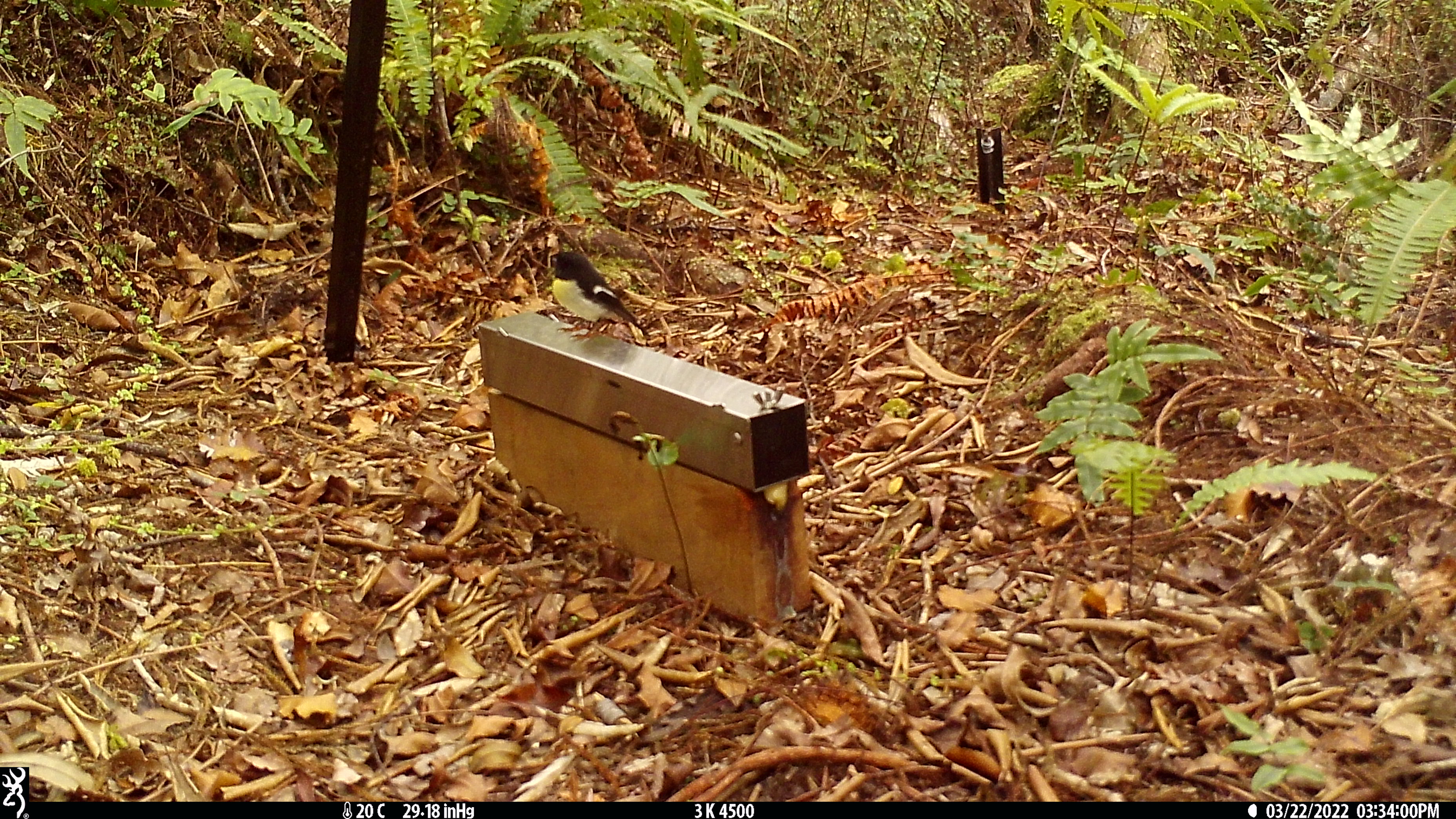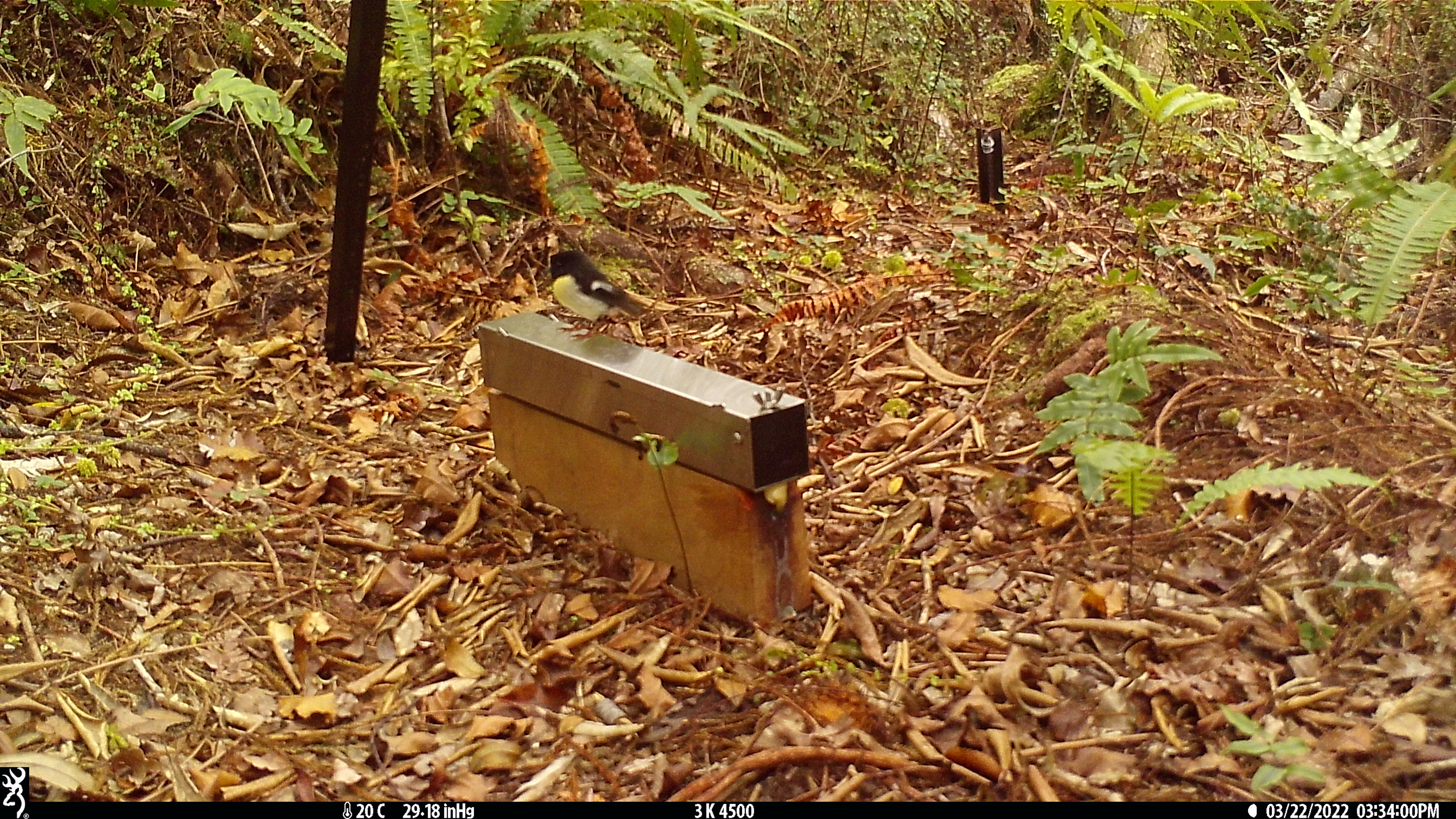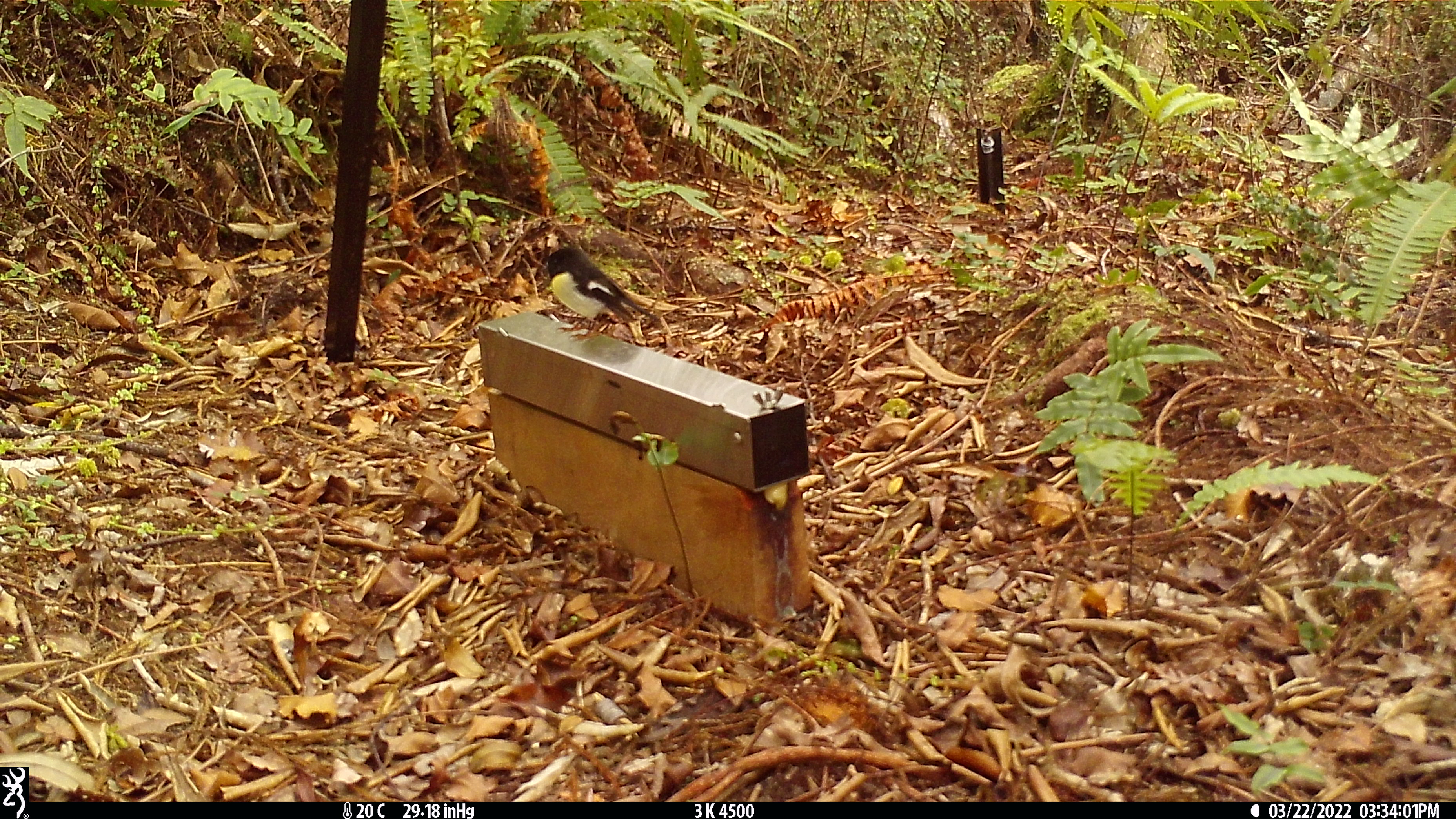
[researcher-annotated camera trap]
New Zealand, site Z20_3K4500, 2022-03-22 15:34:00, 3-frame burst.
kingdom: Animalia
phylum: Chordata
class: Aves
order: Passeriformes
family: Petroicidae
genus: Petroica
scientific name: Petroica macrocephala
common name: tomtit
Tomtit (Petroica macrocephala).